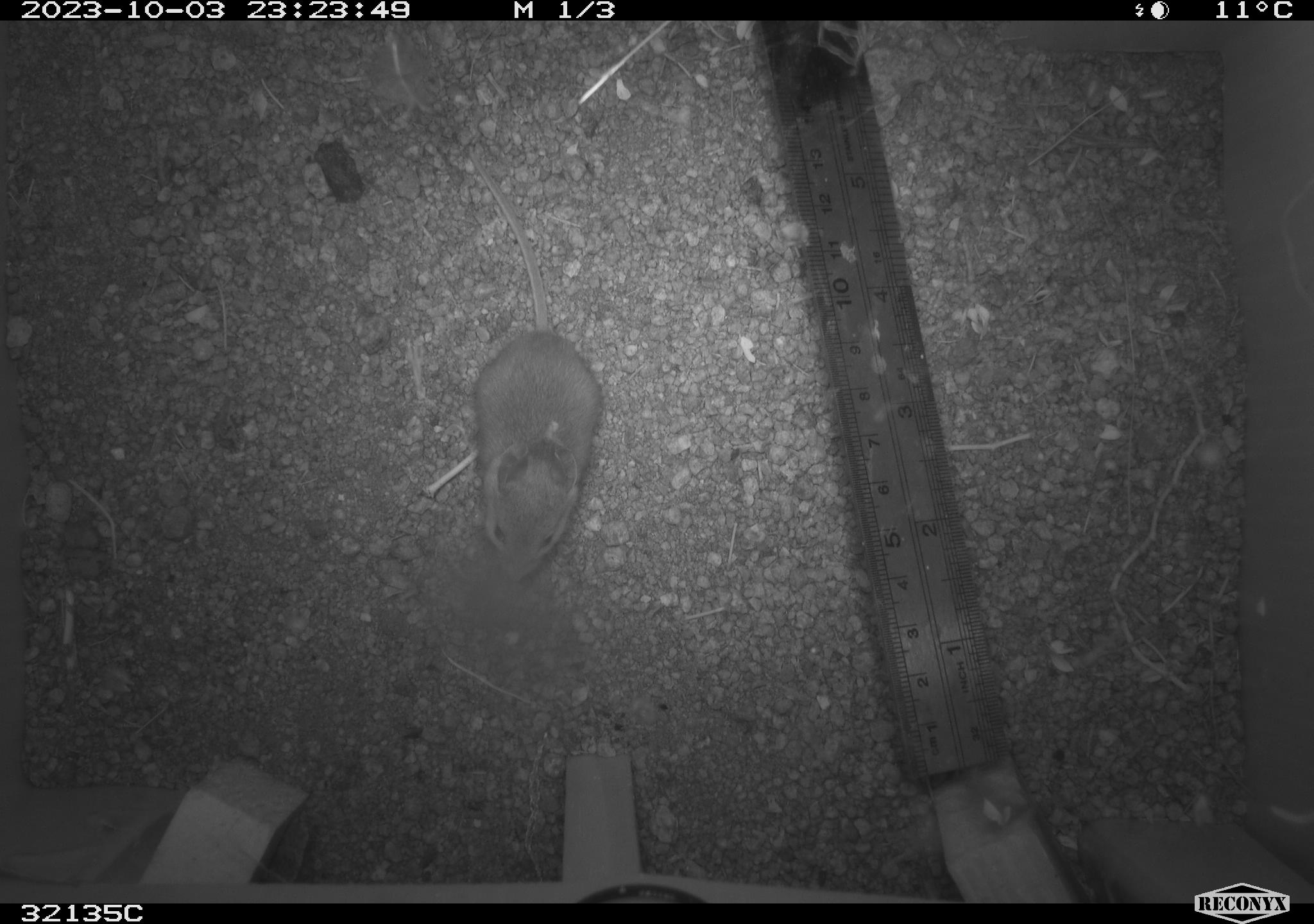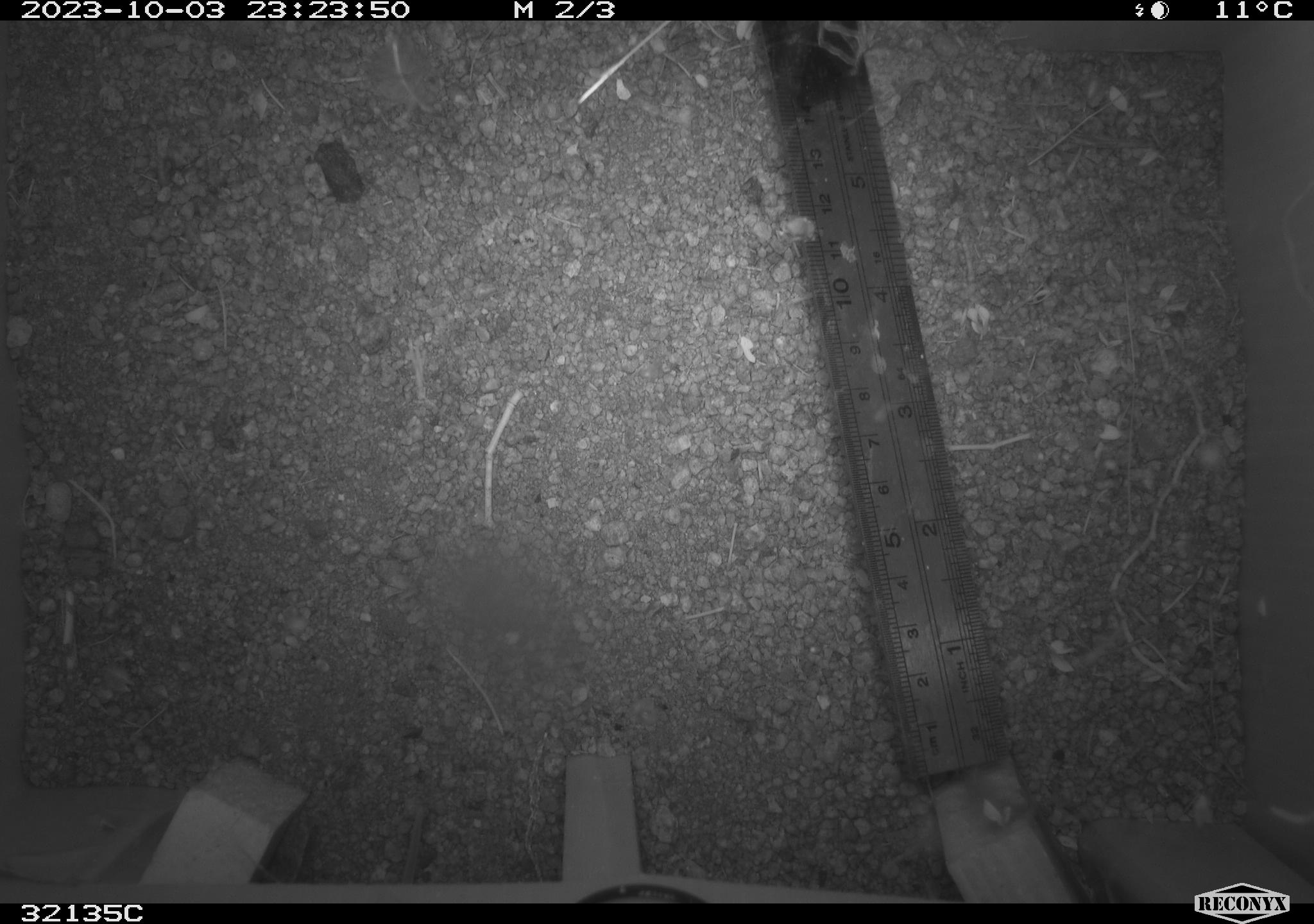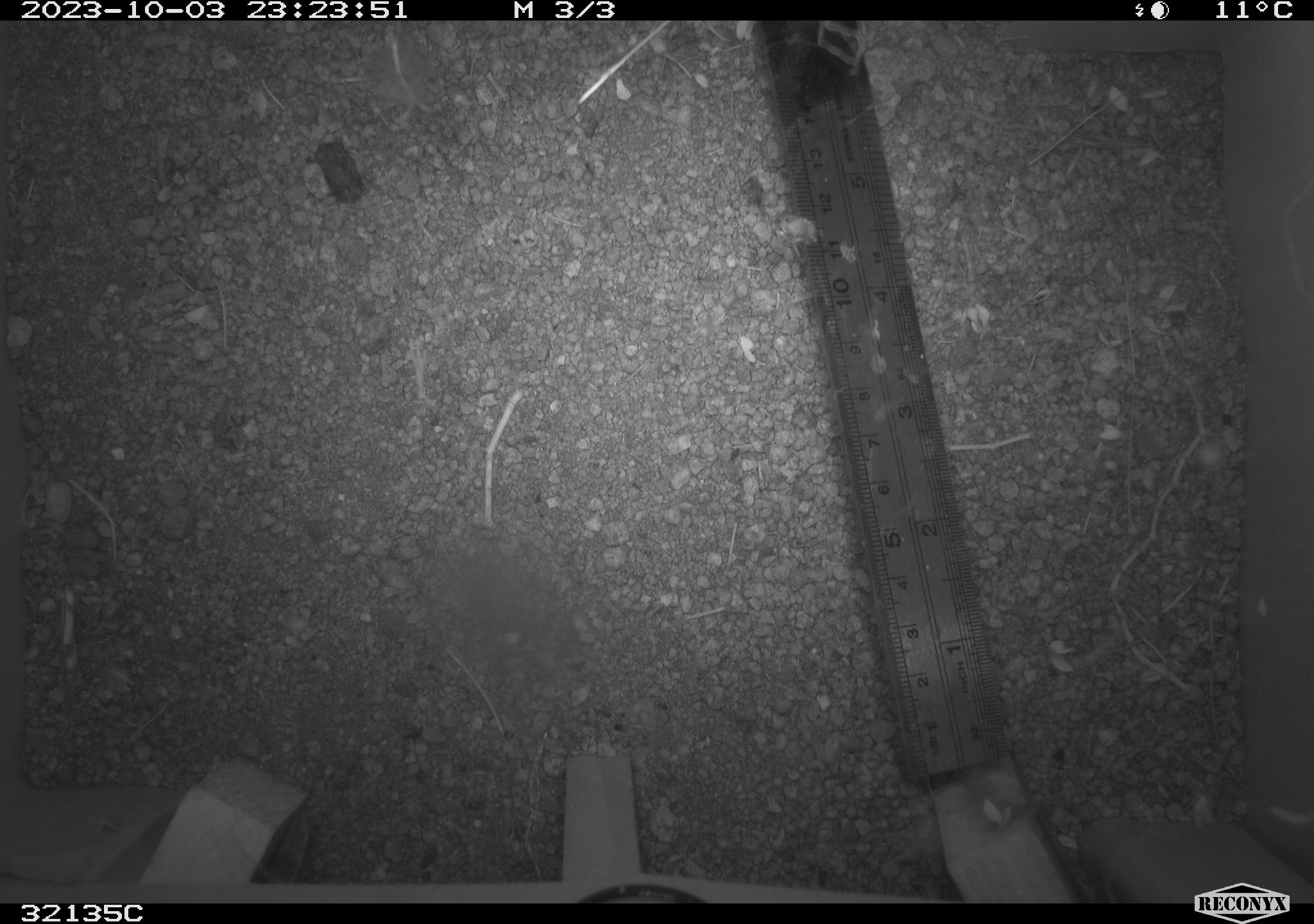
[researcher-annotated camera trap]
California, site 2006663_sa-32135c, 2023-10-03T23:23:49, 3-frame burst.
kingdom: Animalia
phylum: Chordata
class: Mammalia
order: Rodentia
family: Heteromyidae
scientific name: Heteromyidae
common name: kangaroo rats and pocket mice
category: heteromyidae family